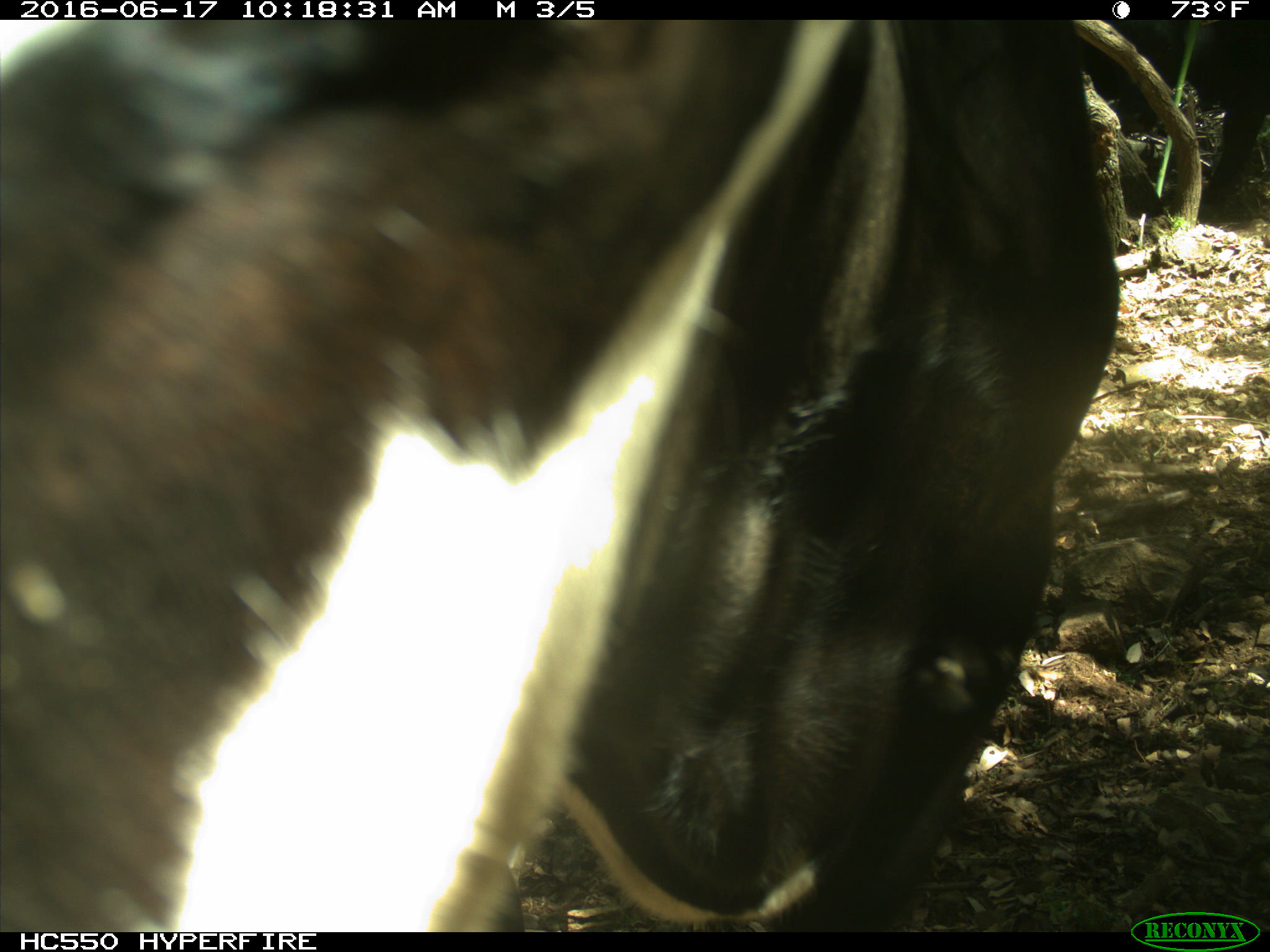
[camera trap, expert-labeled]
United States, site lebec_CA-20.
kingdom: Animalia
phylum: Chordata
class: Mammalia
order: Artiodactyla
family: Bovidae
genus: Bos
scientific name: Bos taurus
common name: domestic cow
Bos taurus (domestic cow).